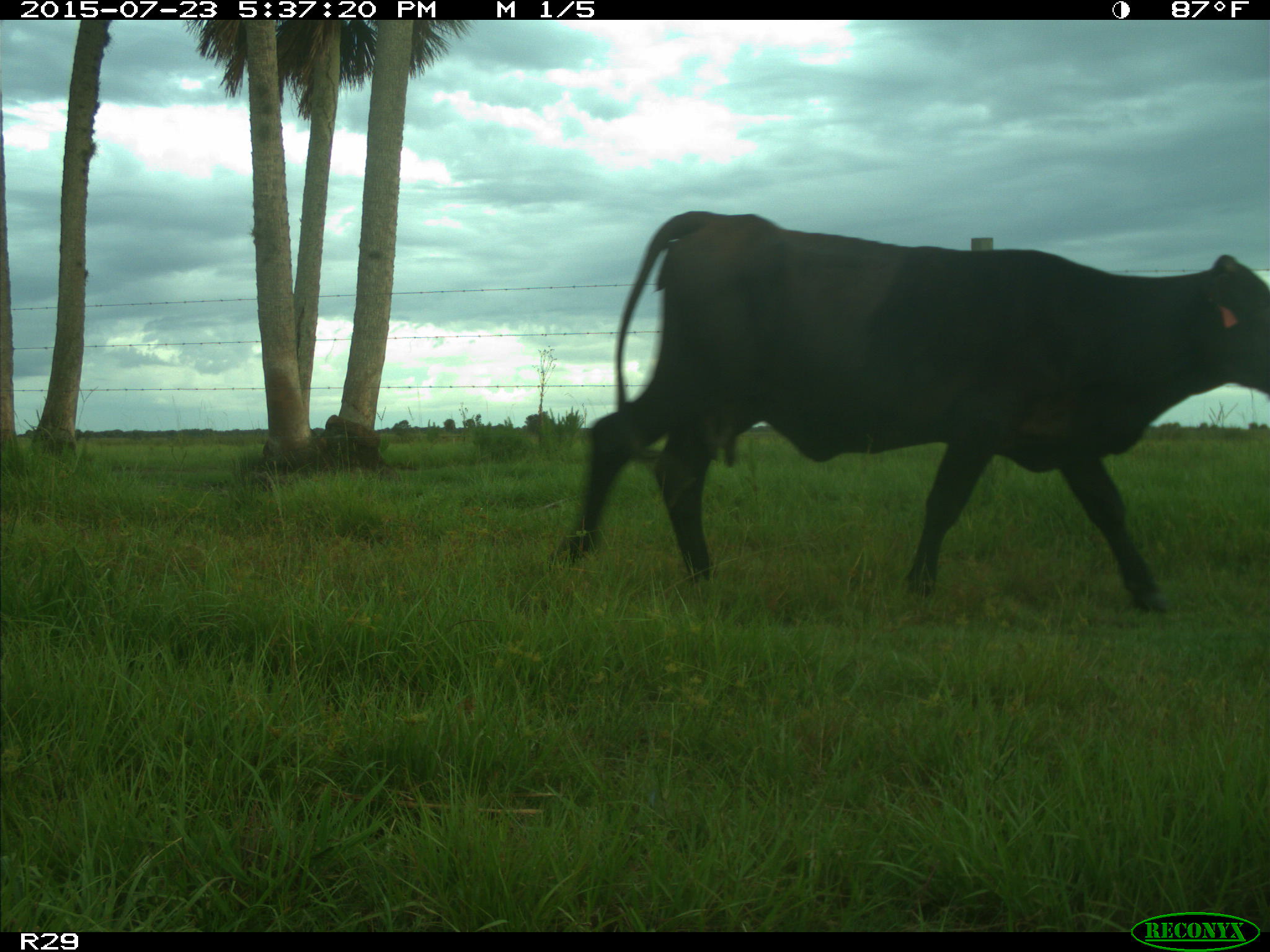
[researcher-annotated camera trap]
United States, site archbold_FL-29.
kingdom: Animalia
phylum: Chordata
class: Mammalia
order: Artiodactyla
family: Bovidae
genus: Bos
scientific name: Bos taurus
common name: domestic cow